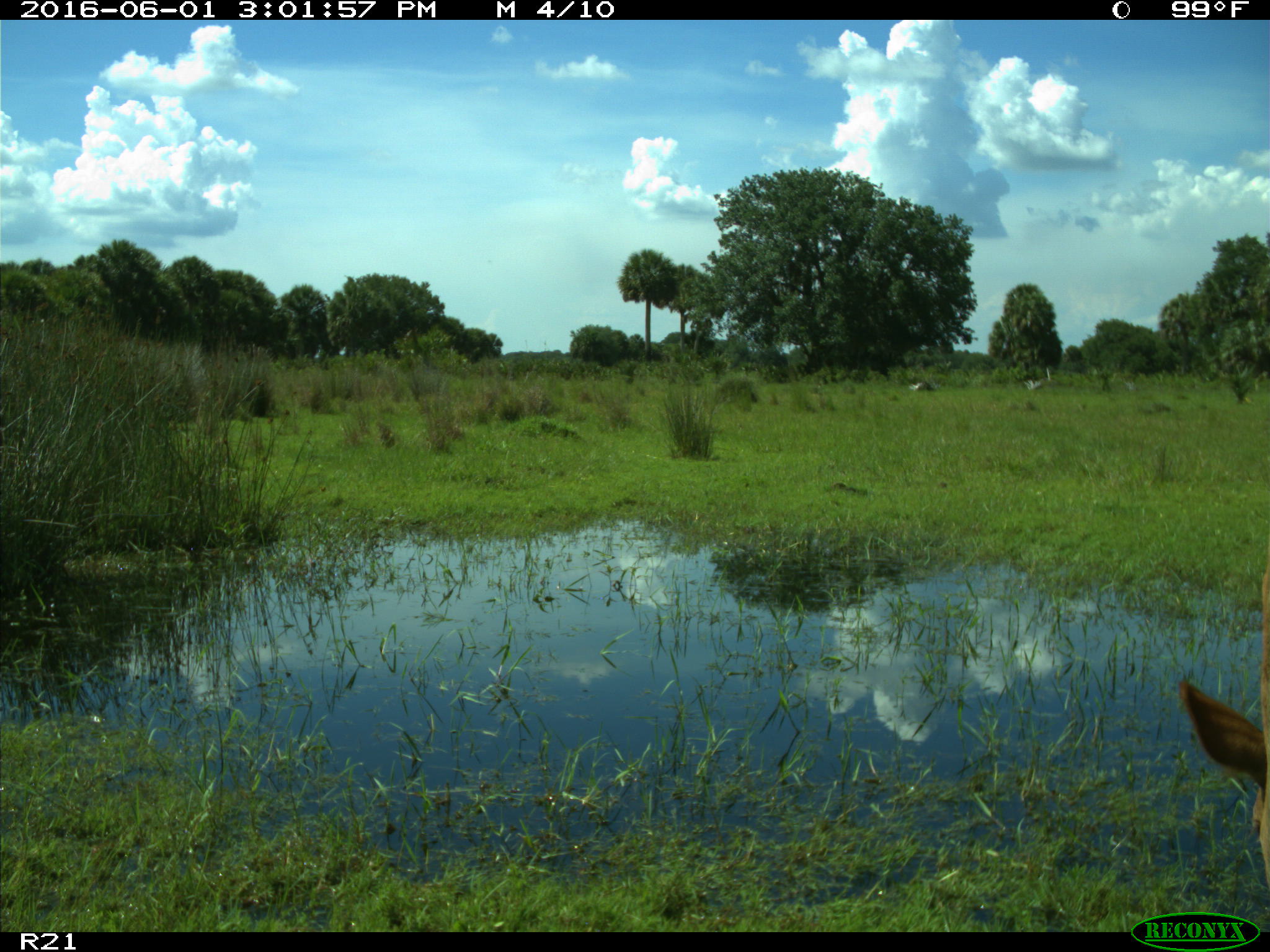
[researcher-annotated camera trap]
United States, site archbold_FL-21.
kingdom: Animalia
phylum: Chordata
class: Mammalia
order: Artiodactyla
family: Bovidae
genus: Bos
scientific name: Bos taurus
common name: domestic cow